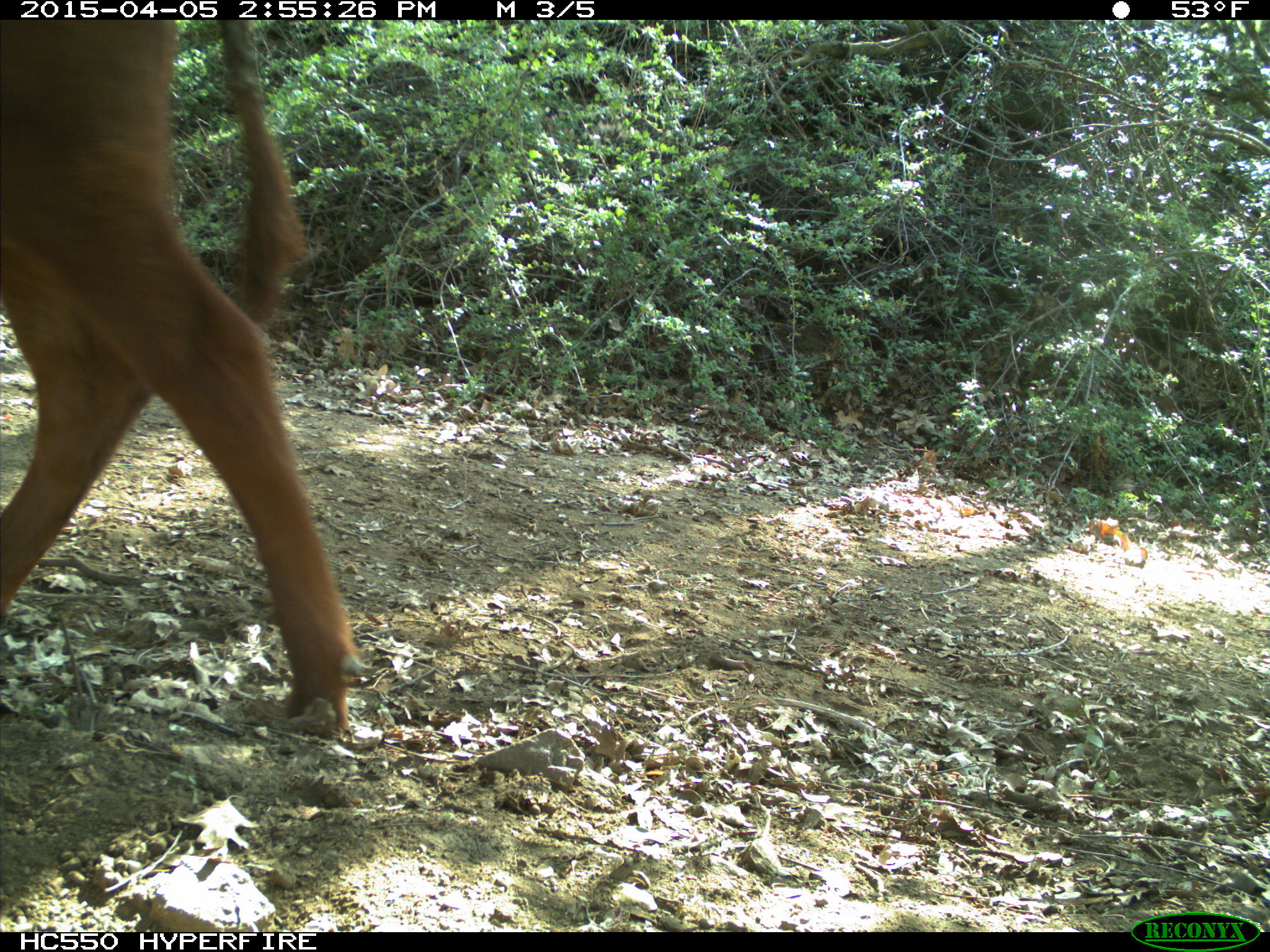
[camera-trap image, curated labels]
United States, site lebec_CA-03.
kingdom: Animalia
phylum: Chordata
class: Mammalia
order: Artiodactyla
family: Bovidae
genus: Bos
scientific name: Bos taurus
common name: domestic cow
Bos taurus (domestic cow).